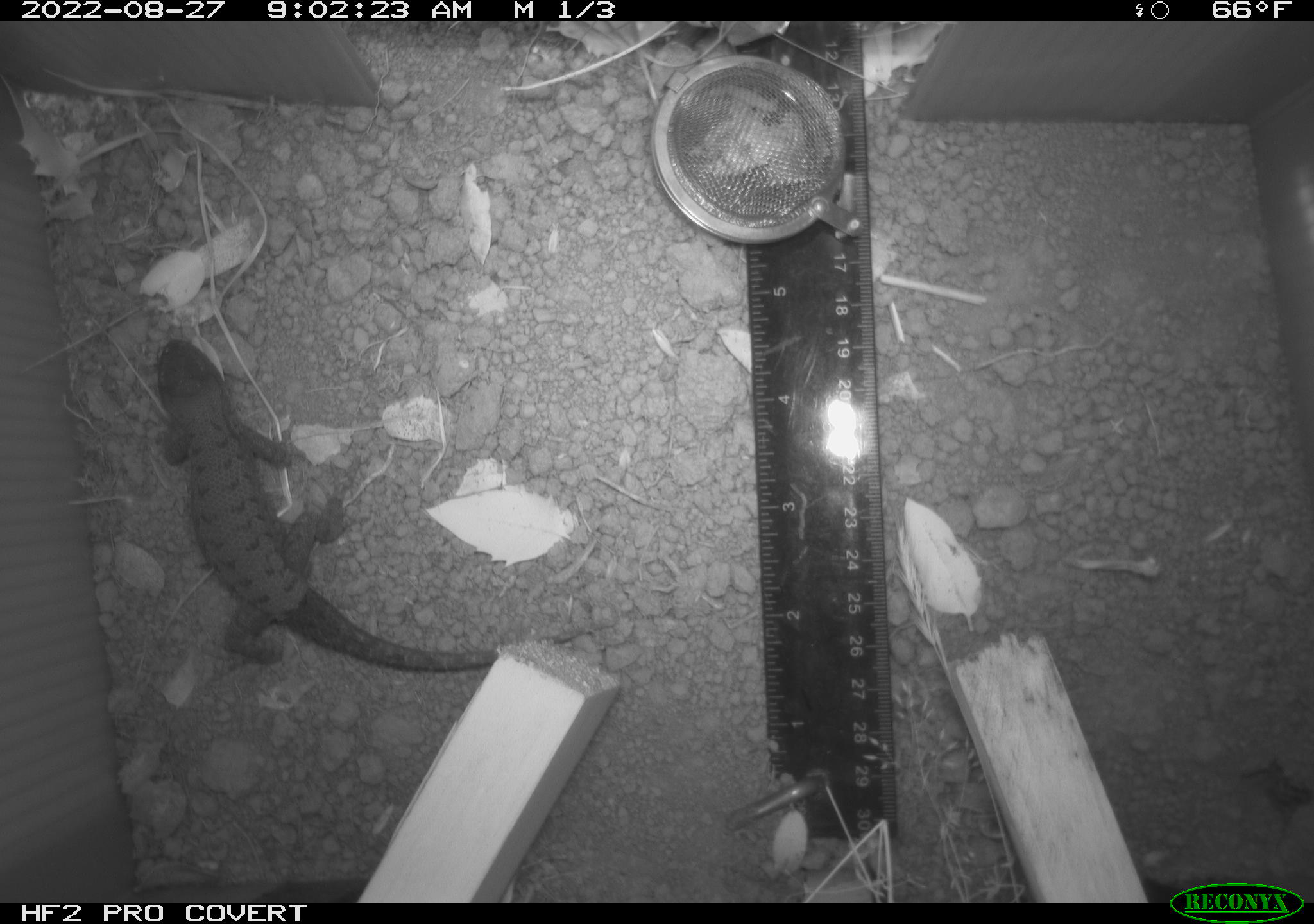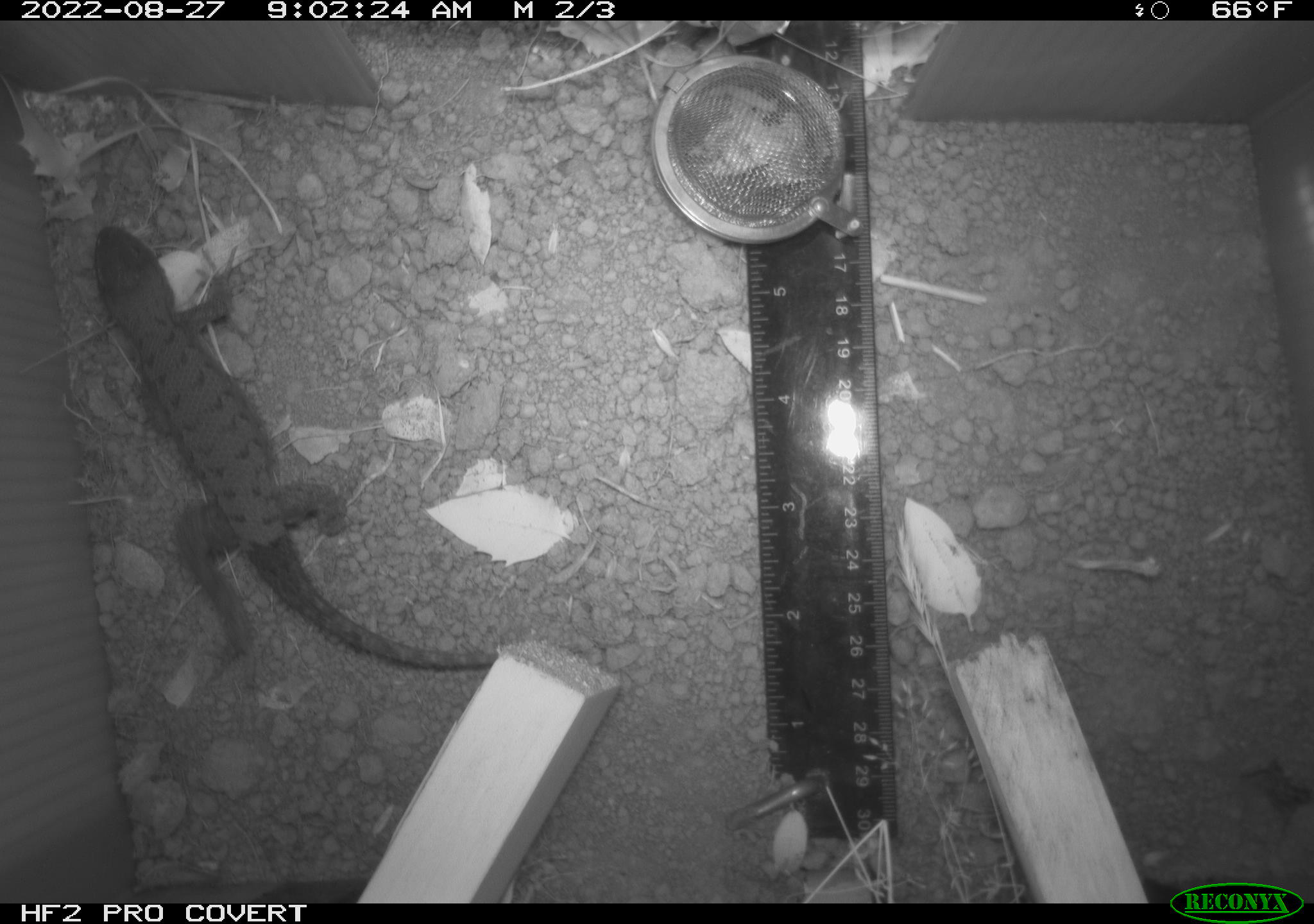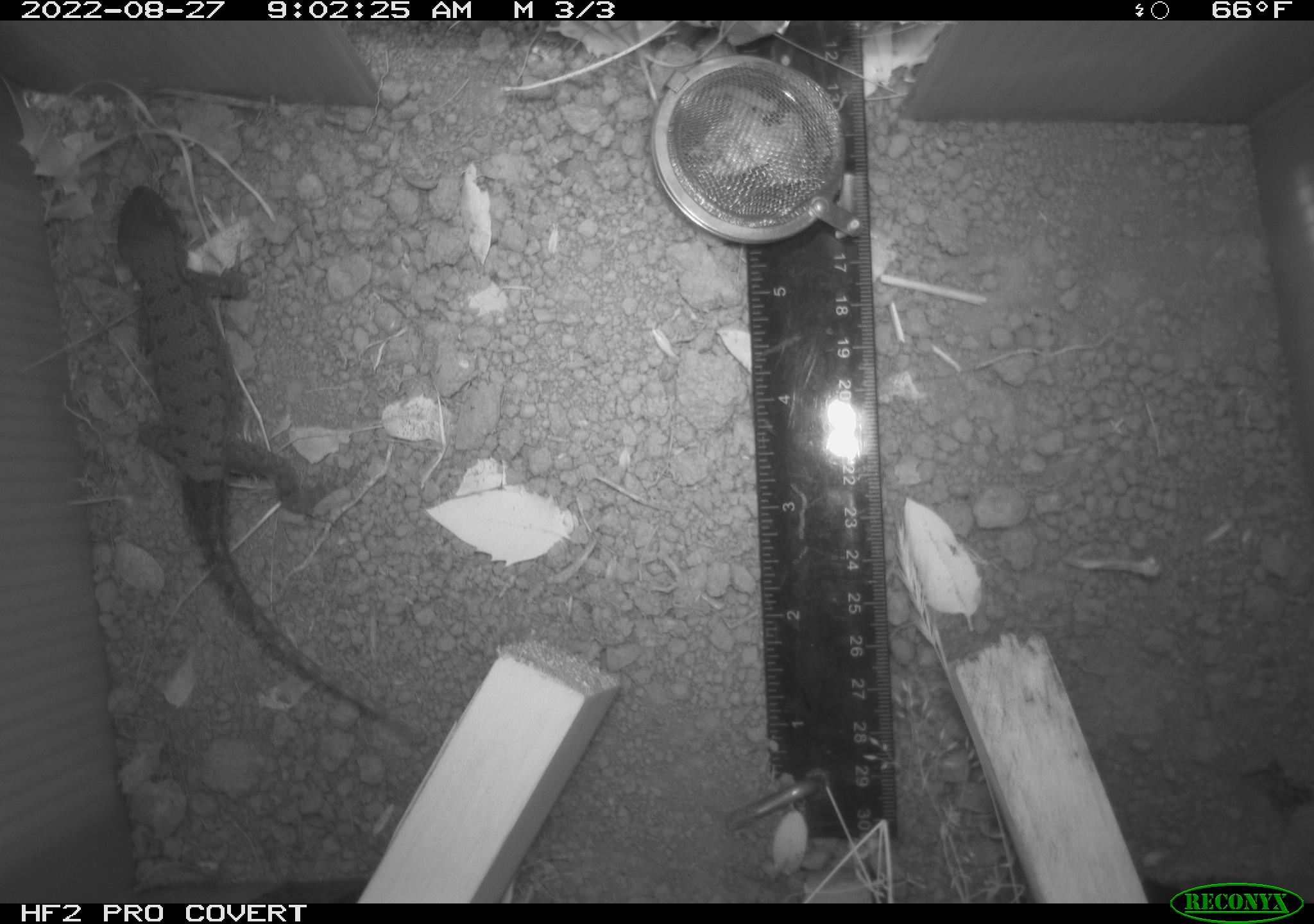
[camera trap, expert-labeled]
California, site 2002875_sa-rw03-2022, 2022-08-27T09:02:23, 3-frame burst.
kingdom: Animalia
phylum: Chordata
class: Reptilia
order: Squamata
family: Phrynosomatidae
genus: Sceloporus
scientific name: Sceloporus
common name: spiny lizards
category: sceloporus species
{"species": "sceloporus species (spiny lizards) (Sceloporus)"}